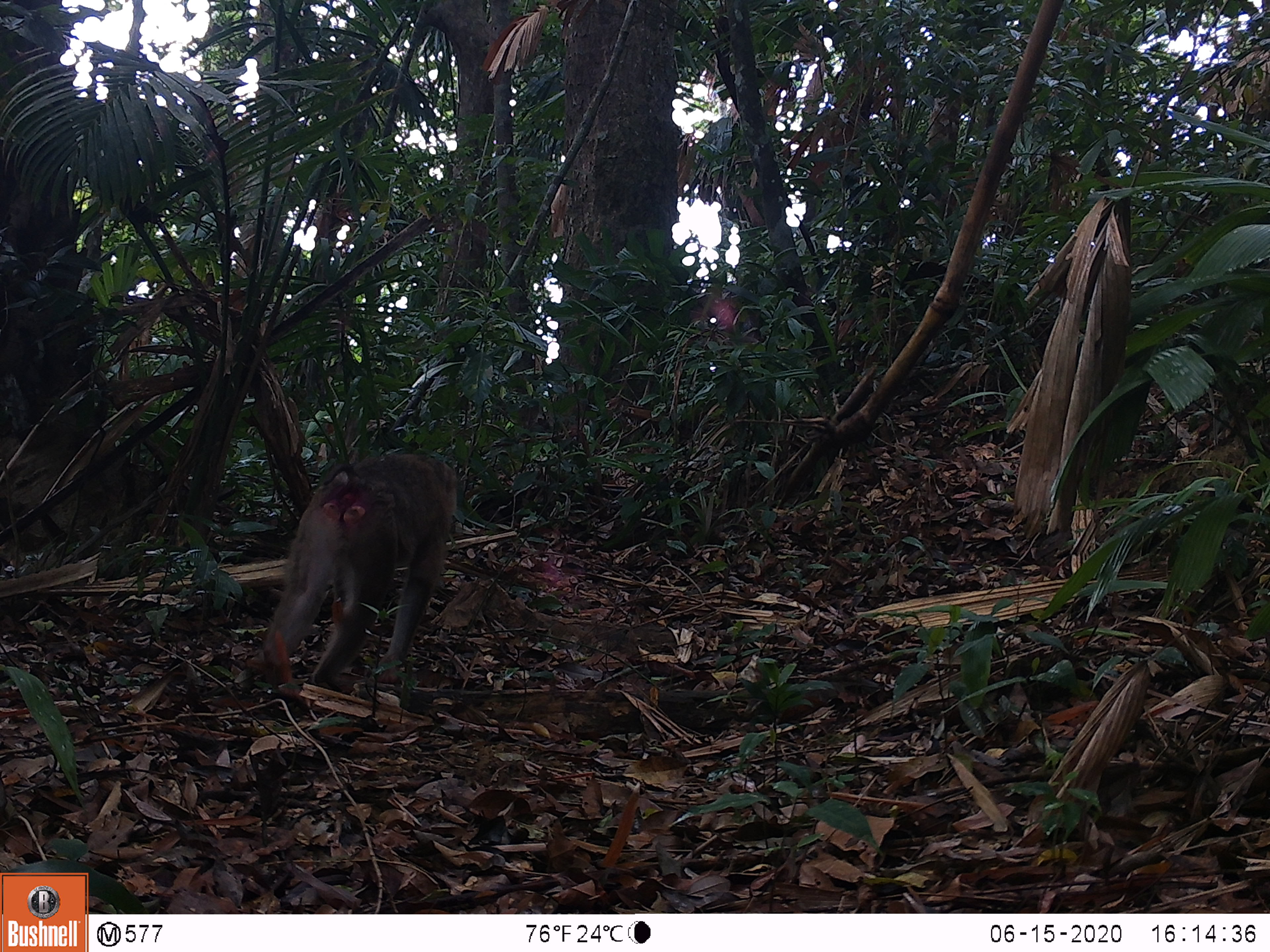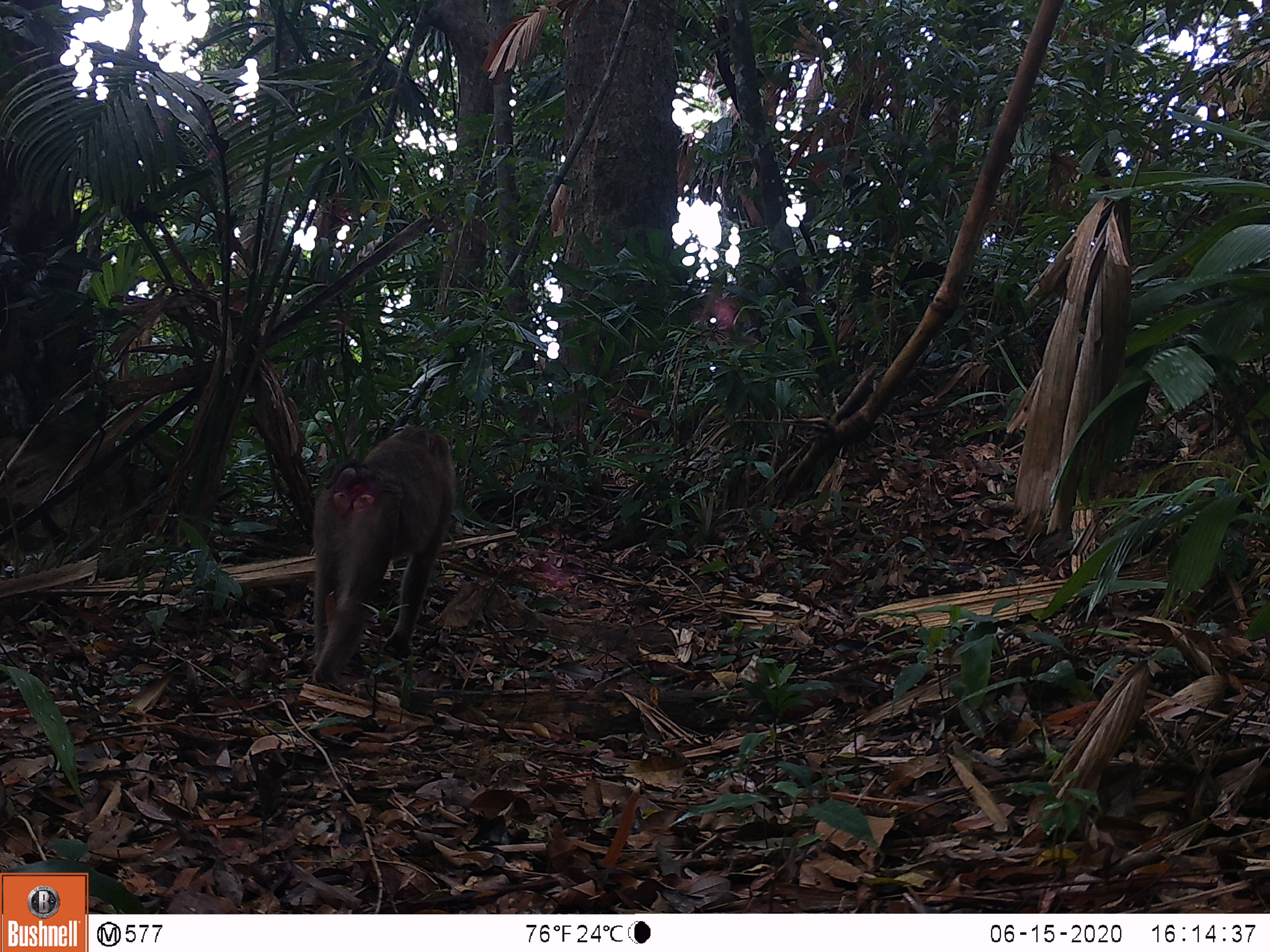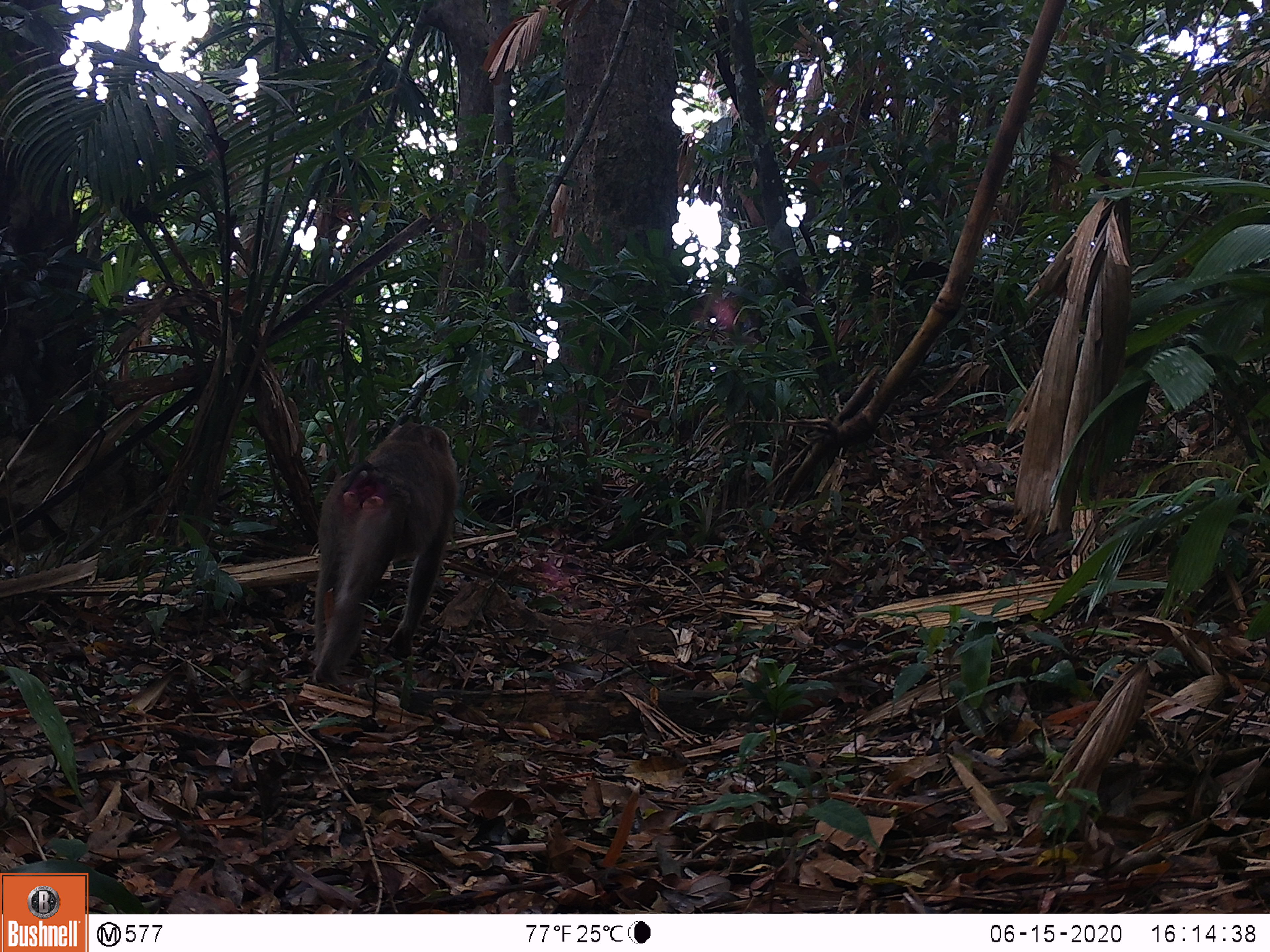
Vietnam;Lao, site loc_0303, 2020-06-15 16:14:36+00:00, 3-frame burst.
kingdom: Animalia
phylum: Chordata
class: Mammalia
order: Primates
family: Cercopithecidae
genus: Macaca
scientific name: Macaca nemestrina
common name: pig-tailed macaque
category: pig tailed macaque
Pig tailed macaque (pig-tailed macaque) (Macaca nemestrina). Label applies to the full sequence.